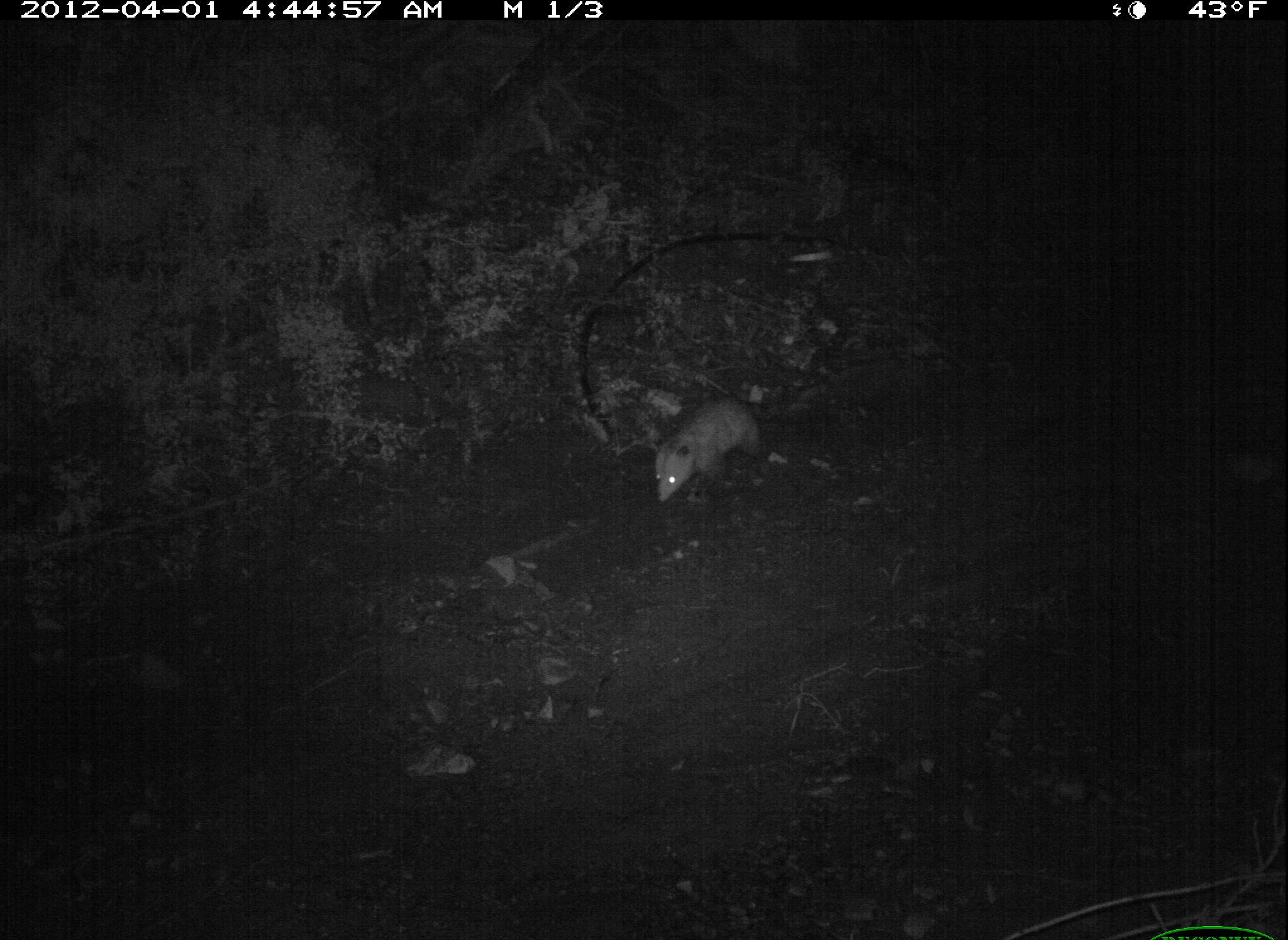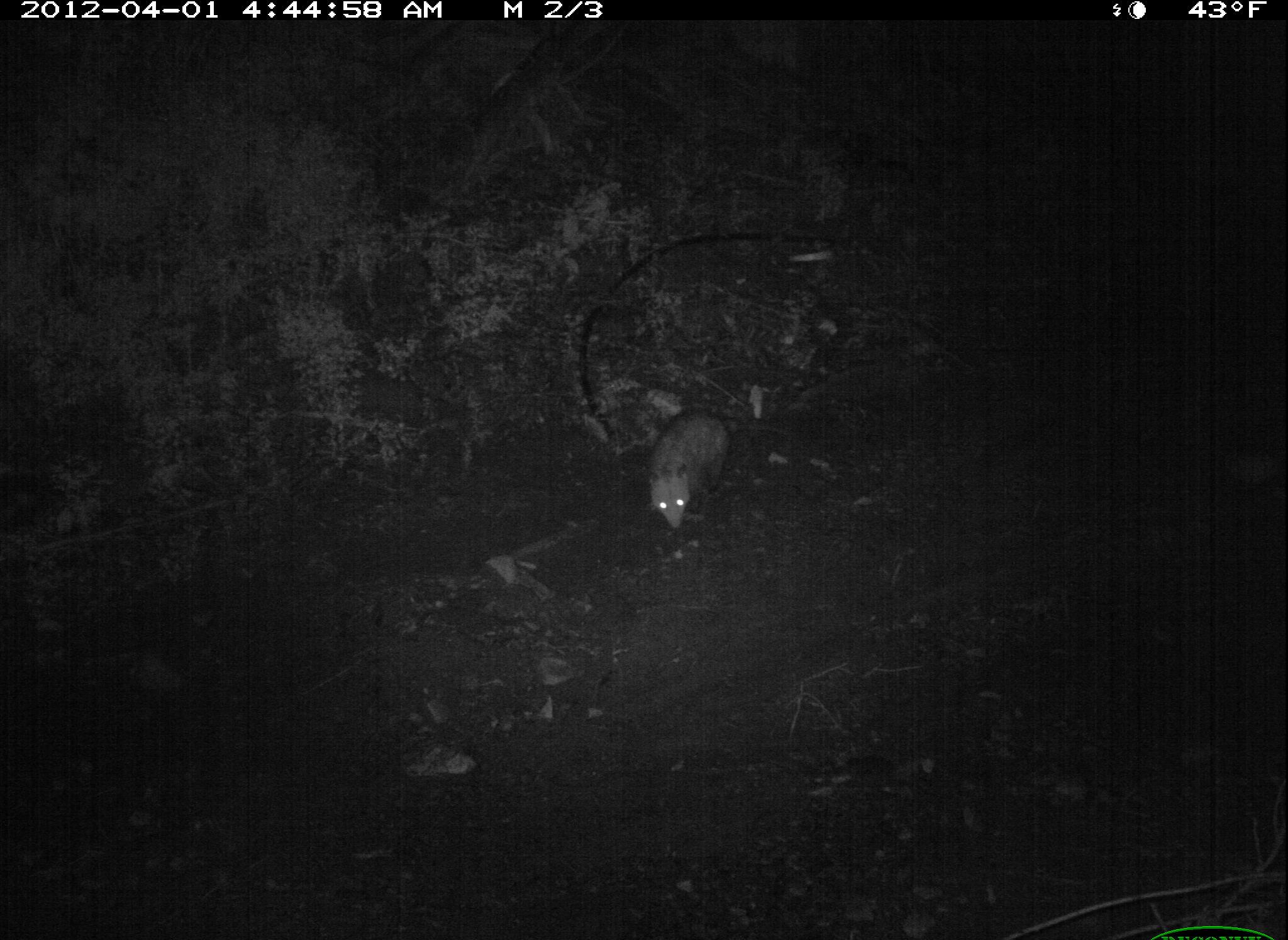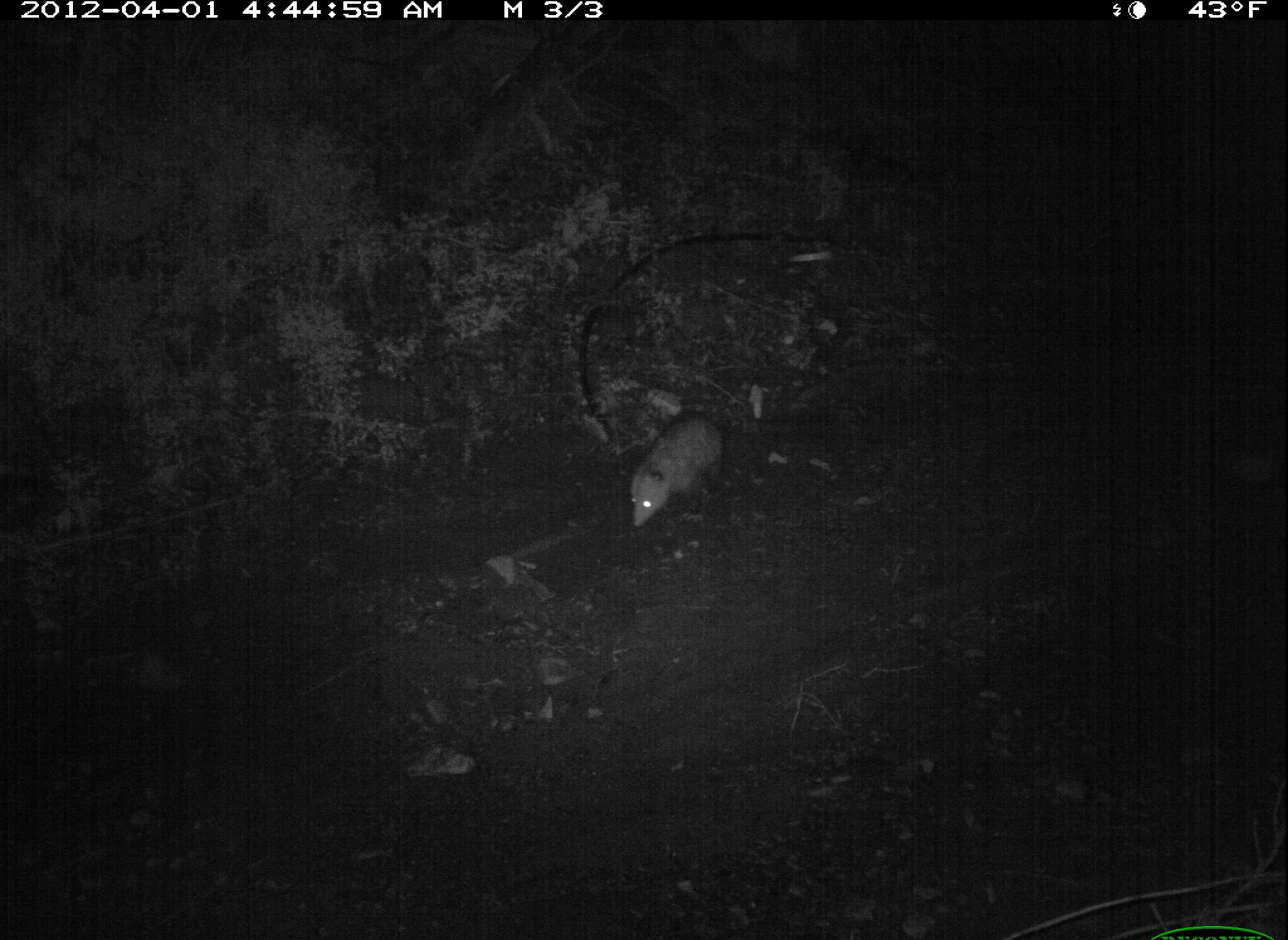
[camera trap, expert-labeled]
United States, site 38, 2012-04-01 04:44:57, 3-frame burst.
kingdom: Animalia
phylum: Chordata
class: Mammalia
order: Didelphimorphia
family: Didelphidae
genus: Didelphis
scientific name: Didelphis virginiana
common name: virginia opossum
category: opossum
Opossum (virginia opossum) (Didelphis virginiana).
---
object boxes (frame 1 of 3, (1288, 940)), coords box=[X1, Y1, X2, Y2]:
opossum: box=[646, 383, 811, 499]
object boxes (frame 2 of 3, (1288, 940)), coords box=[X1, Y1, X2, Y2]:
opossum: box=[633, 395, 766, 544]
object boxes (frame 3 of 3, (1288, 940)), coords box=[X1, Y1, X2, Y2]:
opossum: box=[621, 398, 755, 540]